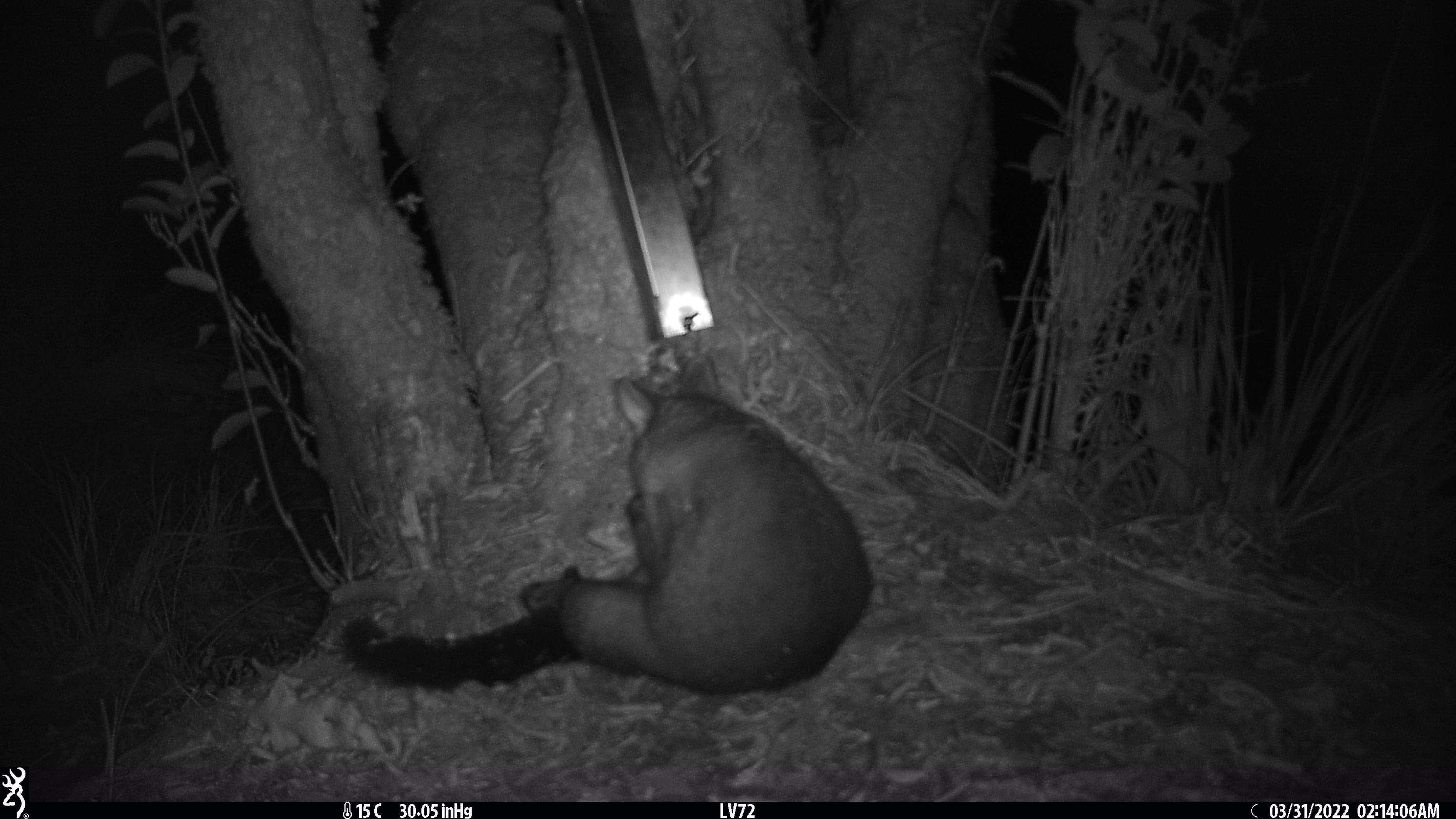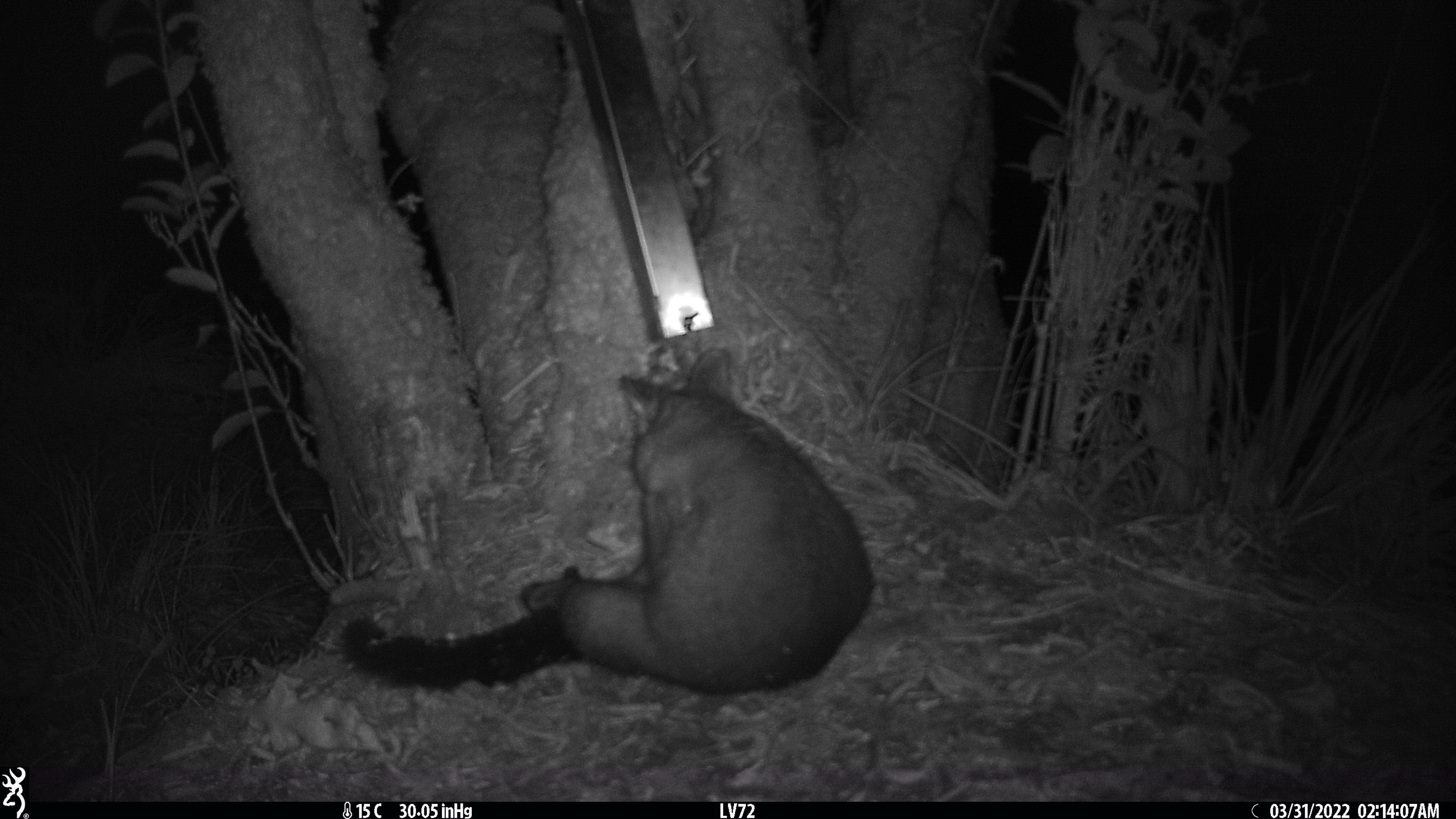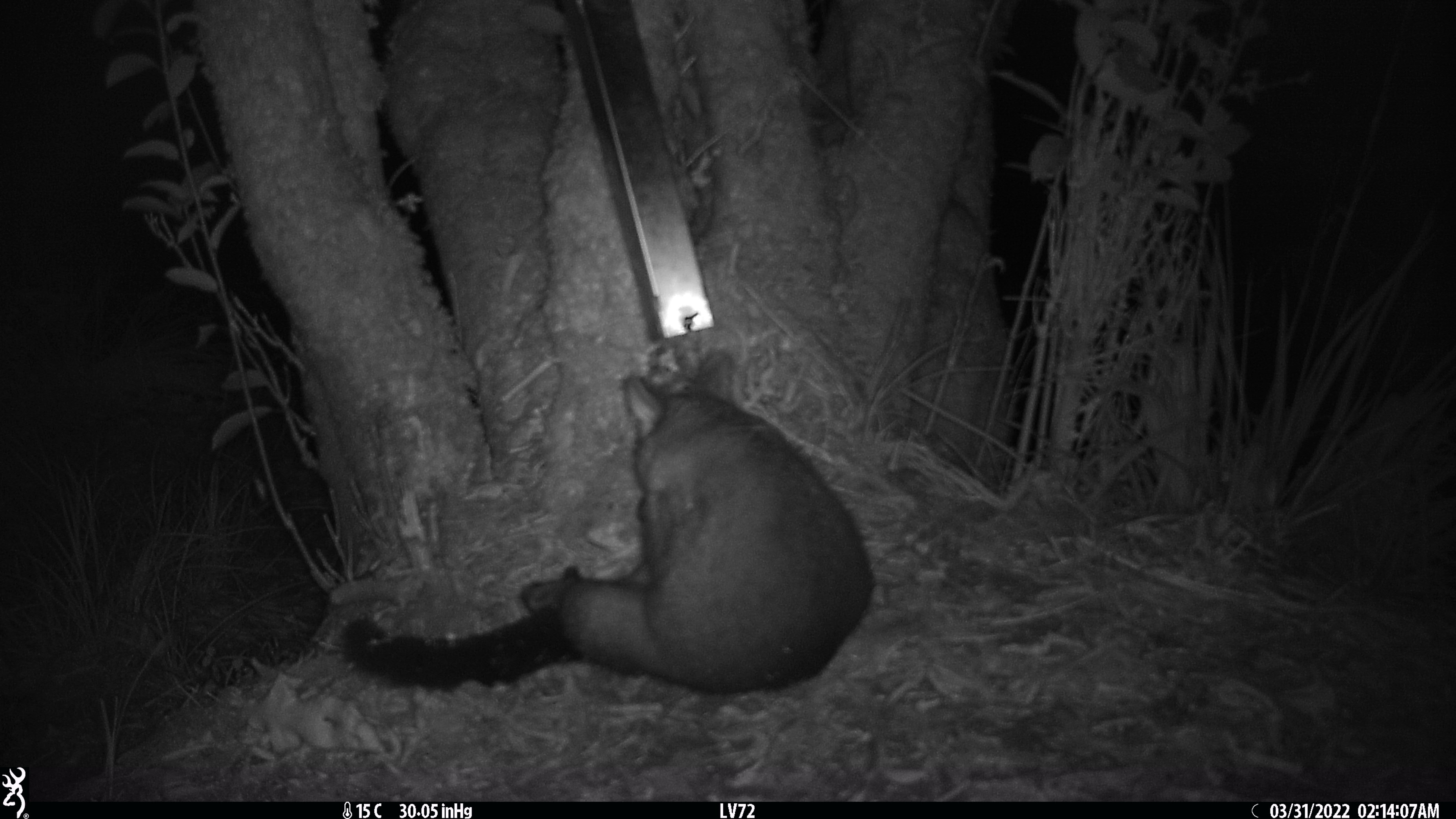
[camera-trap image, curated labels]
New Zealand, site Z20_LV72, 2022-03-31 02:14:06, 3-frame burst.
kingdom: Animalia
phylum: Chordata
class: Mammalia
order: Diprotodontia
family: Phalangeridae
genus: Trichosurus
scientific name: Trichosurus vulpecula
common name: common brushtail possum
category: possum